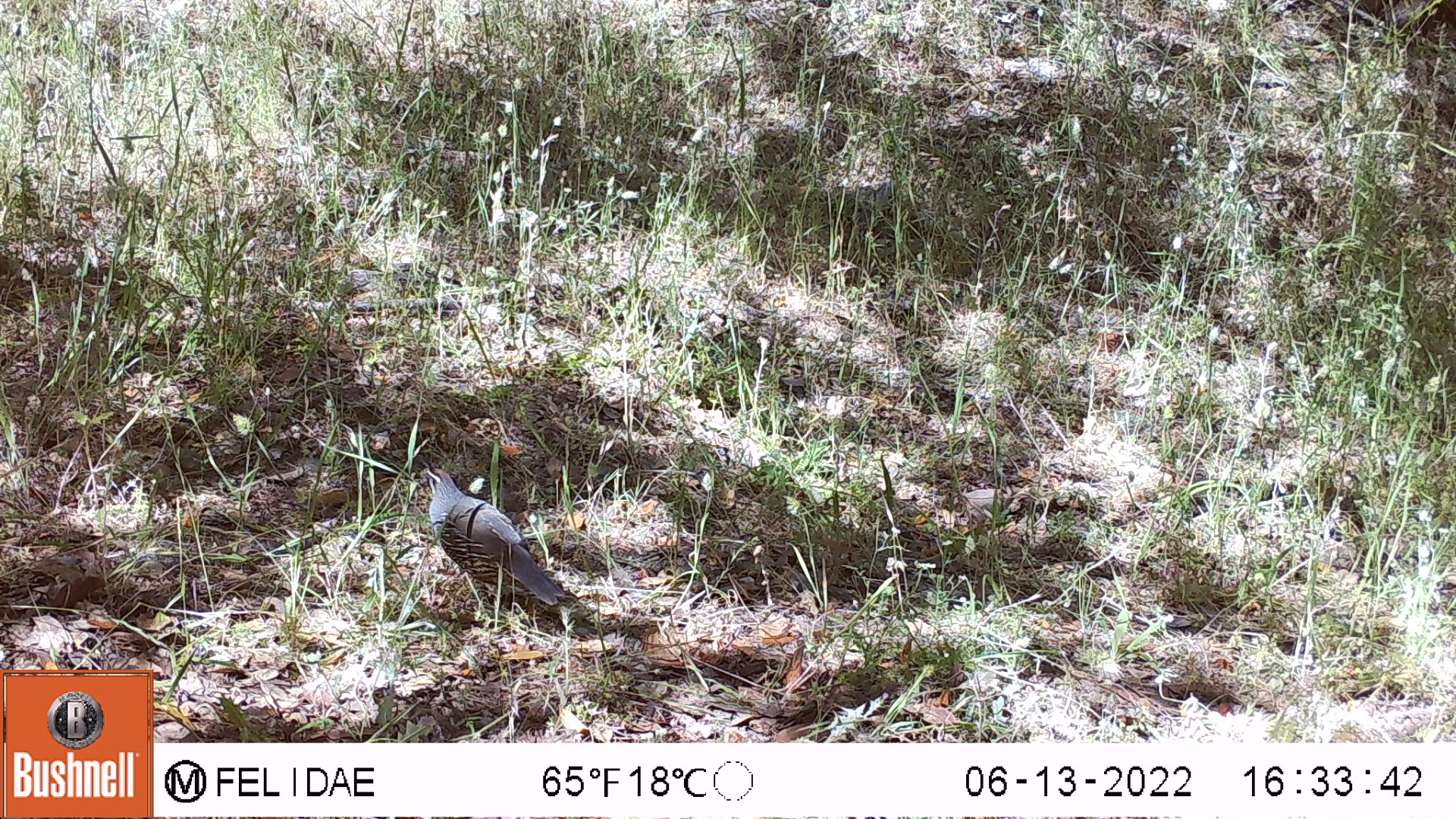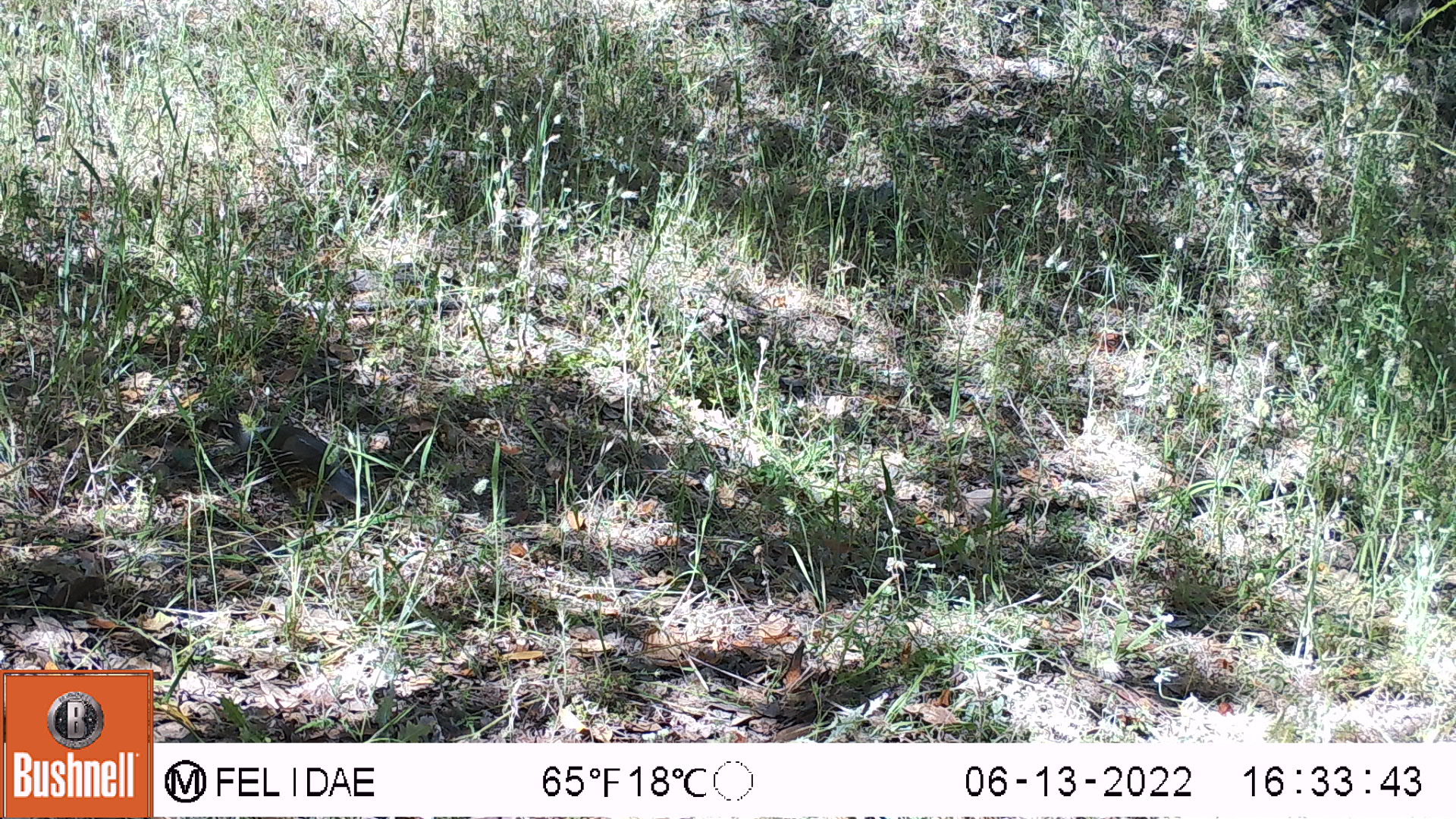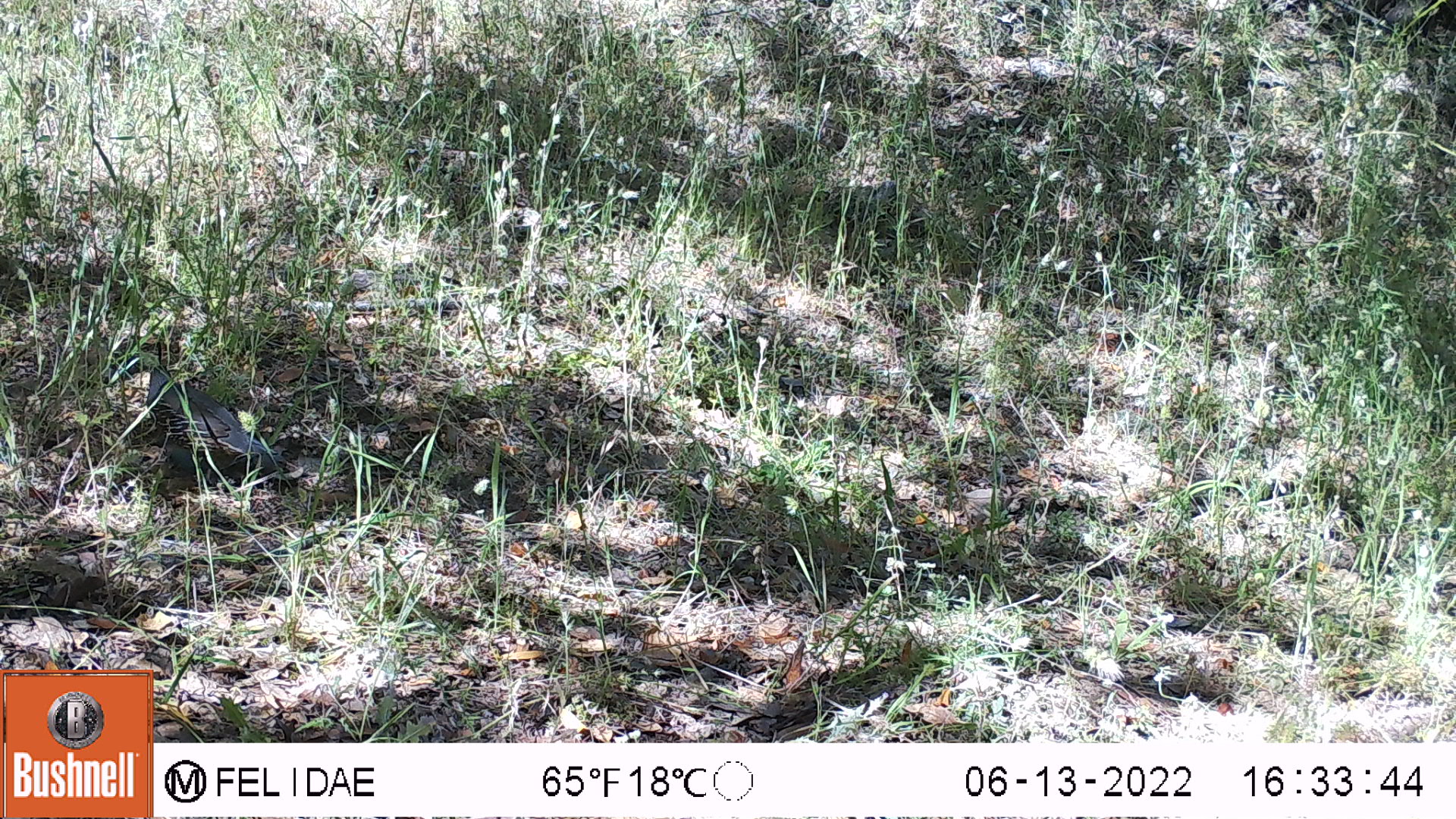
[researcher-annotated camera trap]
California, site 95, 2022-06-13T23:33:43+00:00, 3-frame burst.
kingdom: Animalia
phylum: Chordata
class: Aves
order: Galliformes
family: Odontophoridae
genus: Callipepla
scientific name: Callipepla californica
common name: california quail